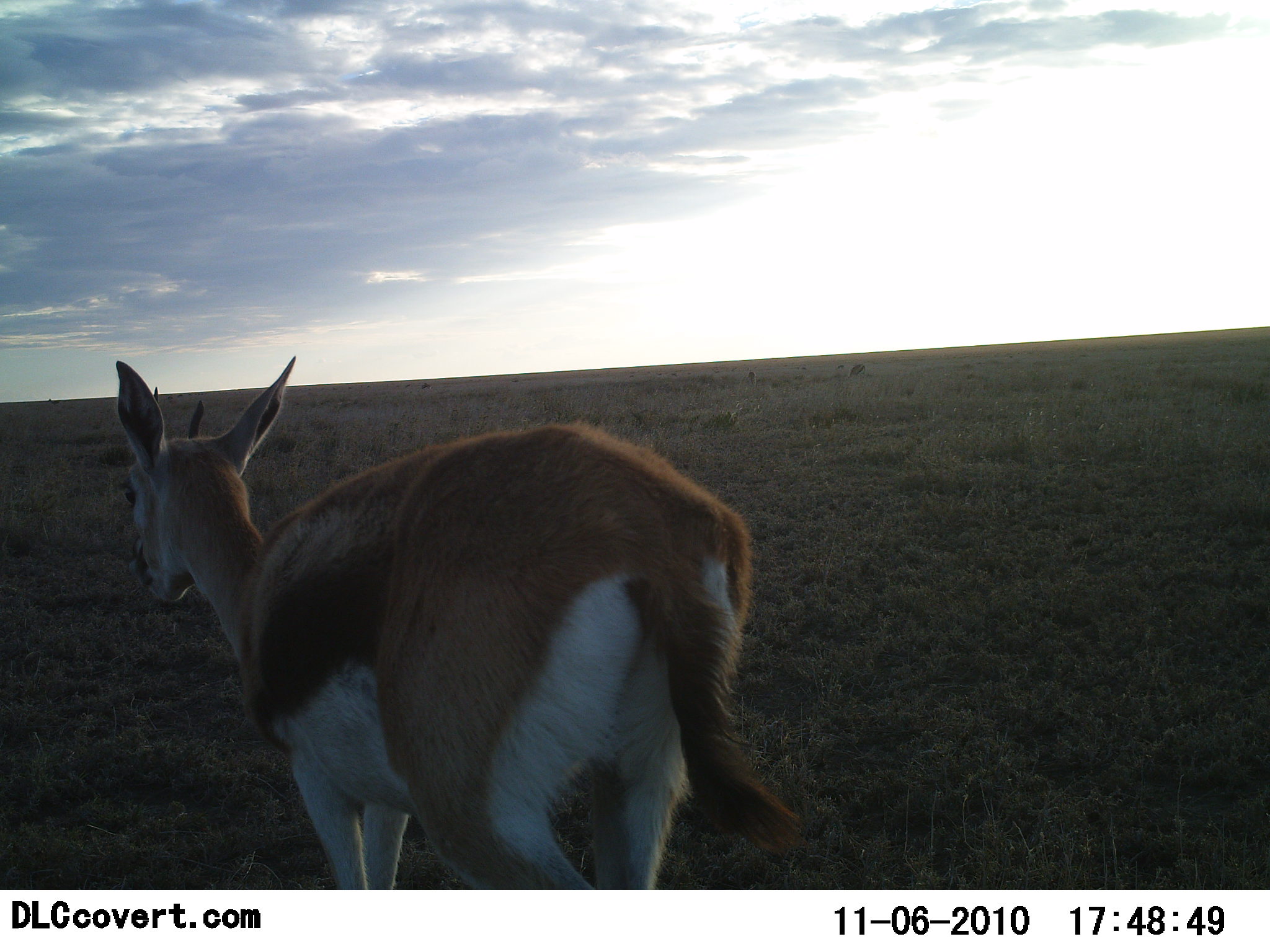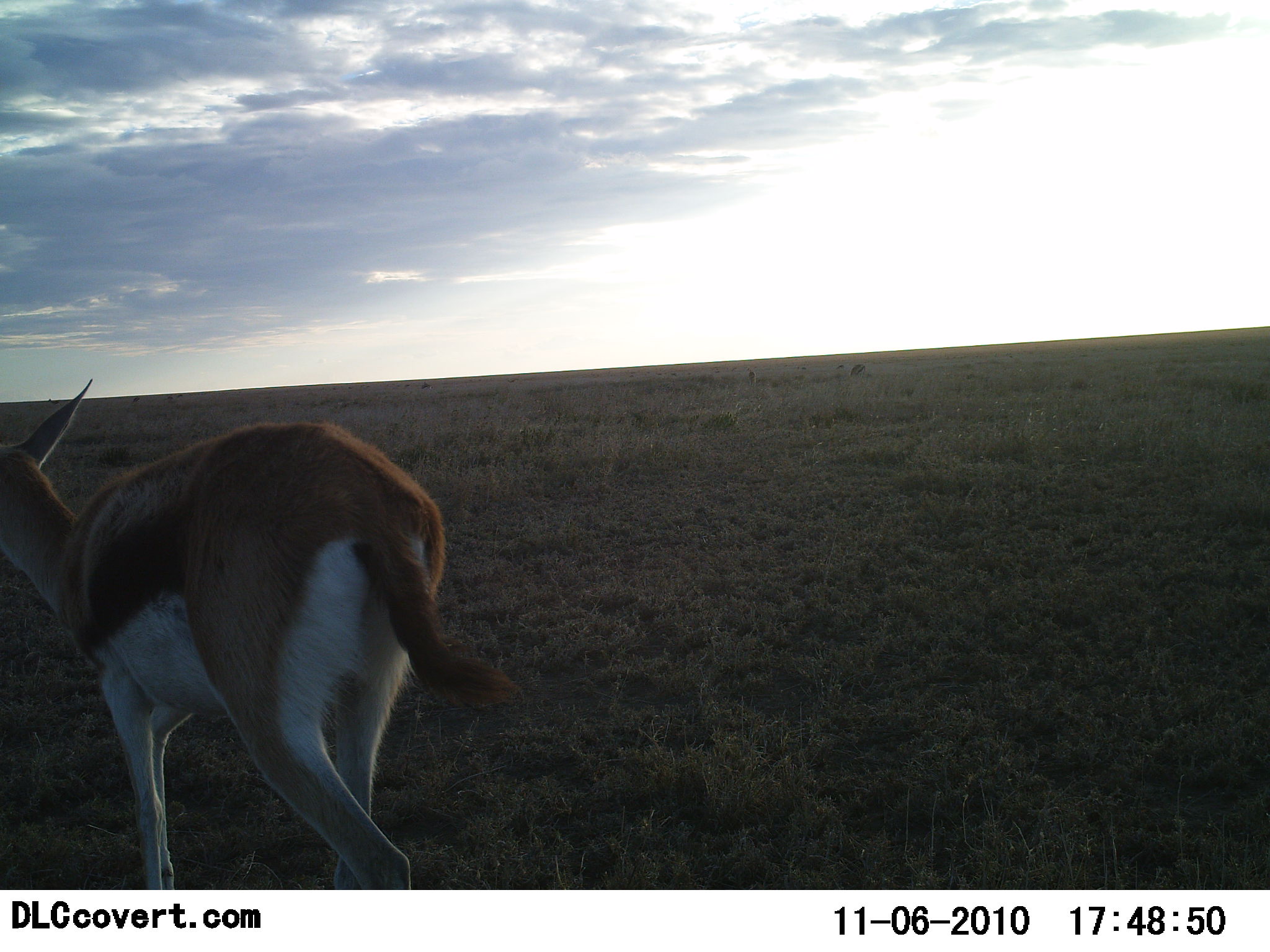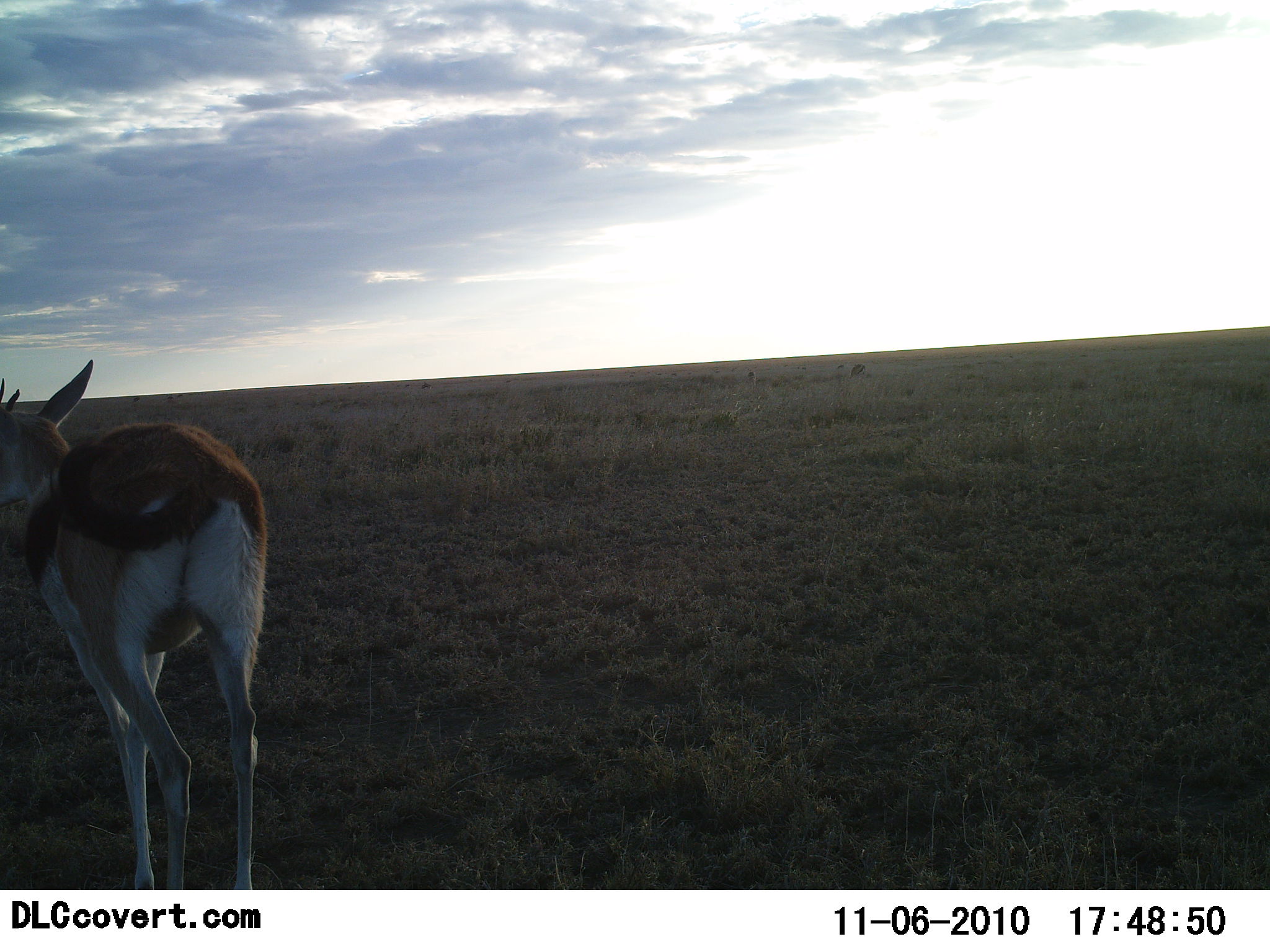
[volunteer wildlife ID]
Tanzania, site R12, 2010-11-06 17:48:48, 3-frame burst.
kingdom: Animalia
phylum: Chordata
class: Mammalia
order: Artiodactyla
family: Bovidae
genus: Eudorcas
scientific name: Eudorcas thomsonii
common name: thomson's gazelle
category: gazellethomsons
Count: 1.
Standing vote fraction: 6%.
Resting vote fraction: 0%.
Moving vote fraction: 94%.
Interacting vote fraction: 0%.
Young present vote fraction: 0%.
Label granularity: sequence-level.